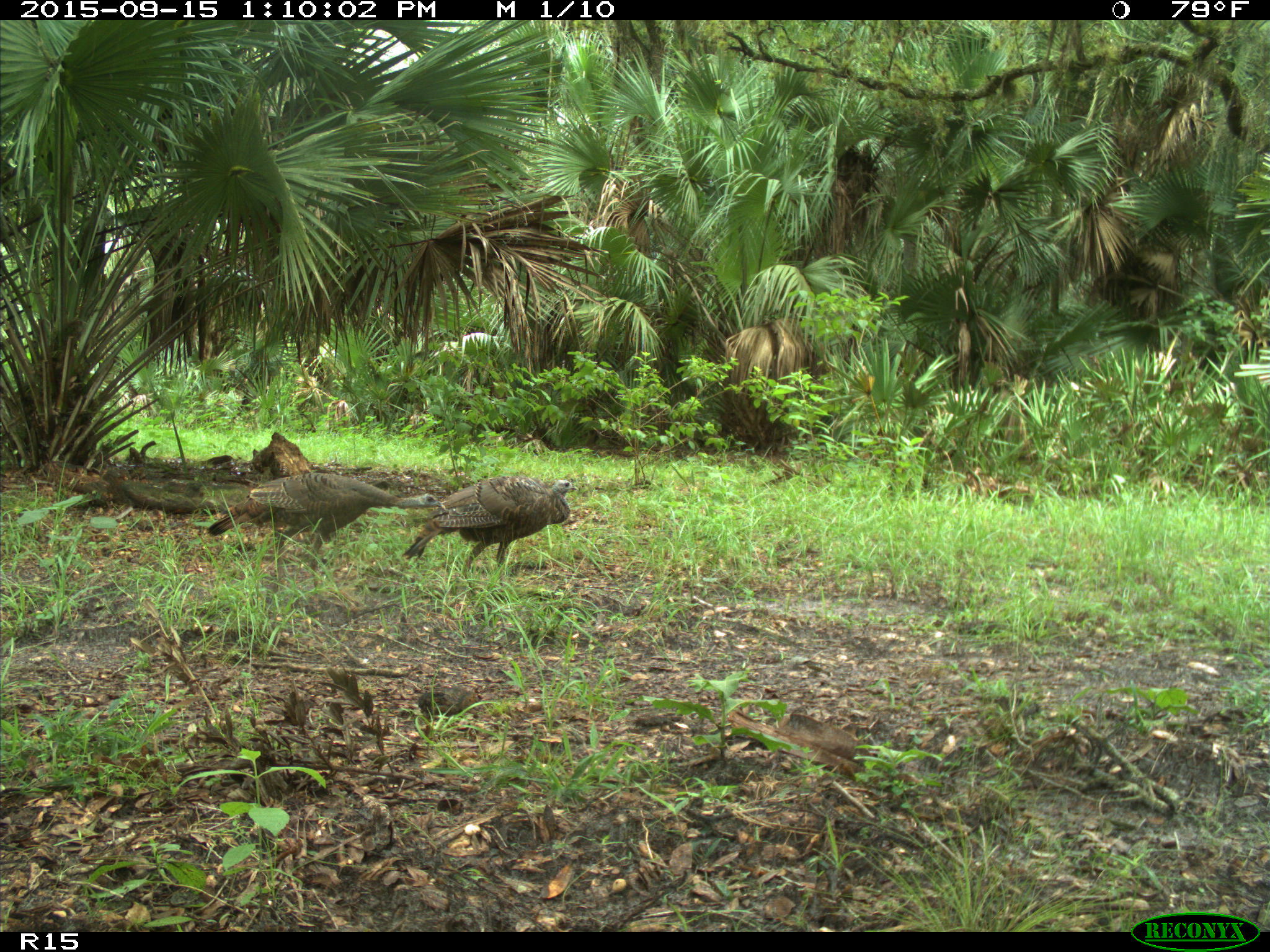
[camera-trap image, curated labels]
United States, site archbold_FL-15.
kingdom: Animalia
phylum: Chordata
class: Aves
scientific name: Aves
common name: birds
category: unidentified bird